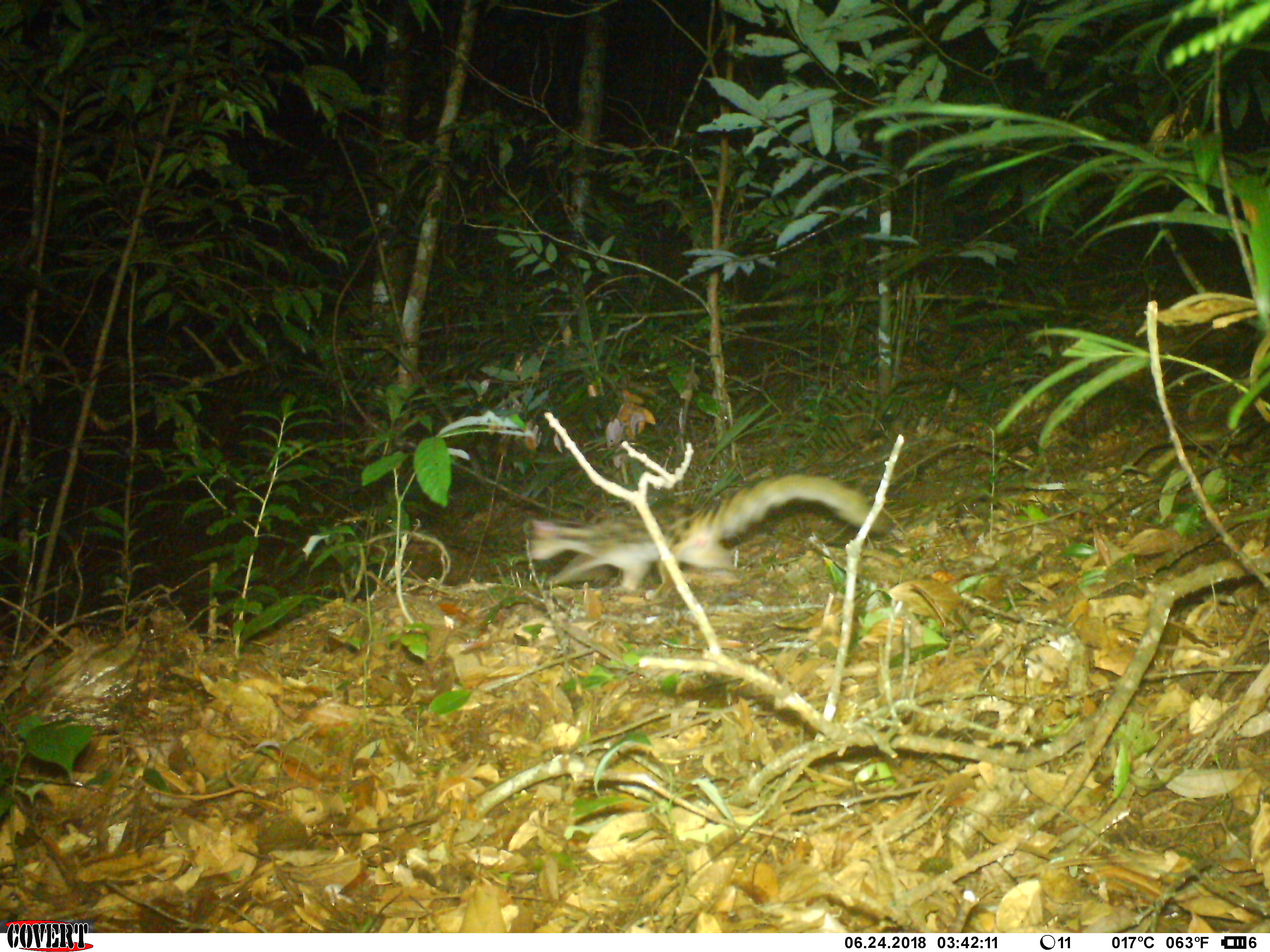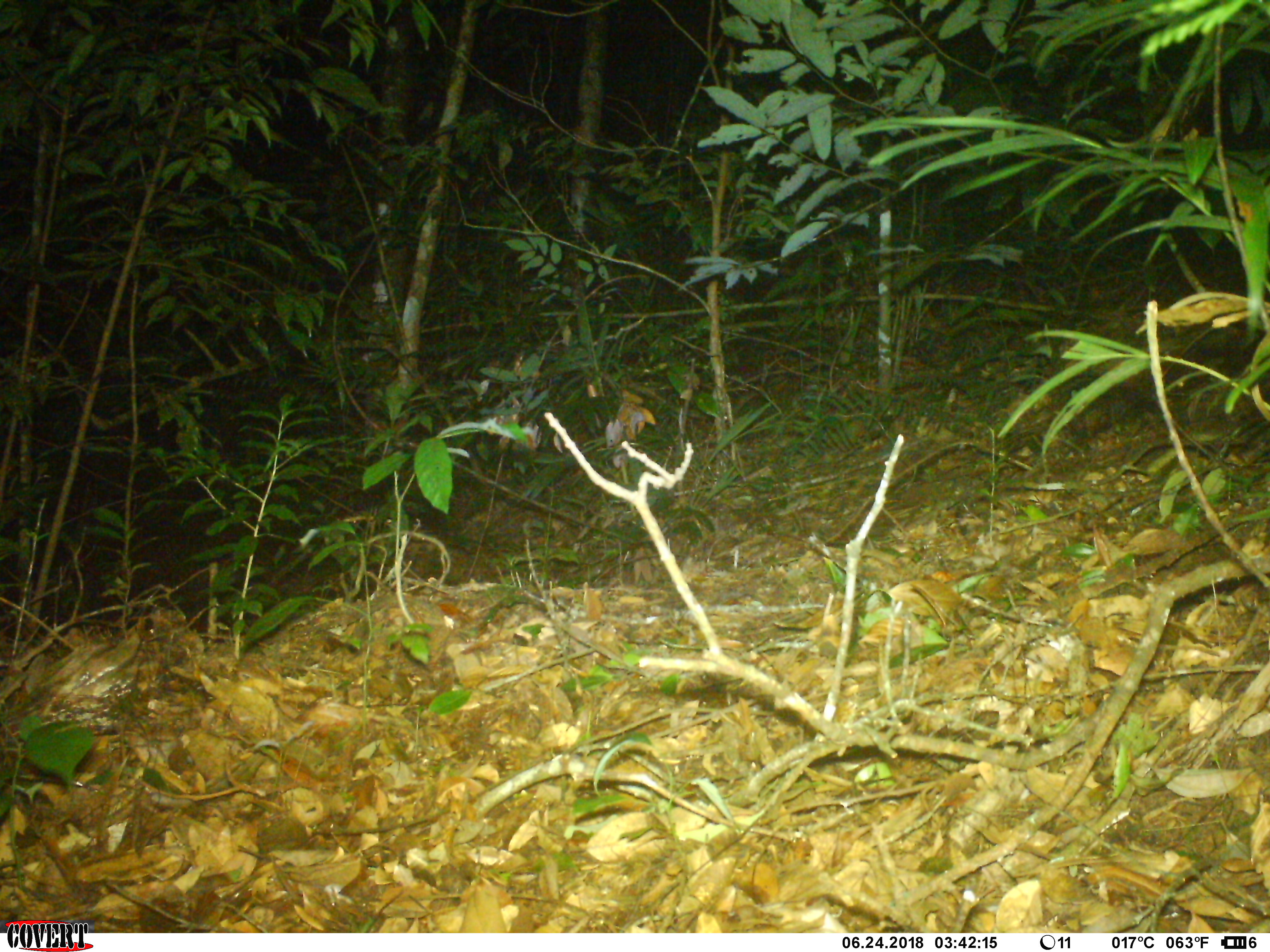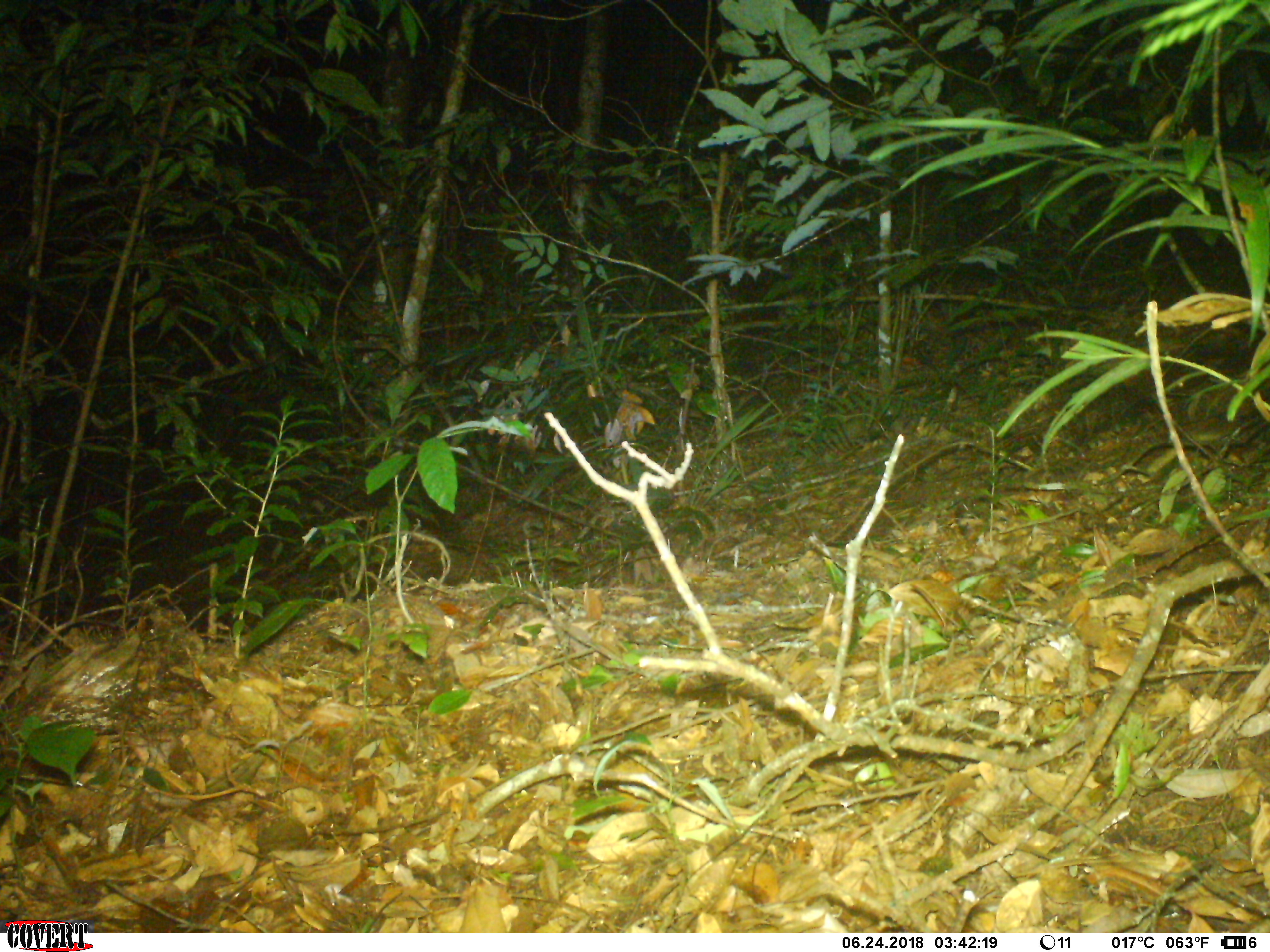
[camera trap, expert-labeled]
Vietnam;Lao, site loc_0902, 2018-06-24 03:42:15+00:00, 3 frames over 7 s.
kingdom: Animalia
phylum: Chordata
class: Mammalia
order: Carnivora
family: Prionodontidae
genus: Prionodon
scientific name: Prionodon pardicolor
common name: spotted linsang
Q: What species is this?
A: Spotted linsang (Prionodon pardicolor).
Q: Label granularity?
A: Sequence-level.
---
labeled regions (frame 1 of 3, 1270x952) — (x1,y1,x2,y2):
spotted linsang: (525,472,890,604)